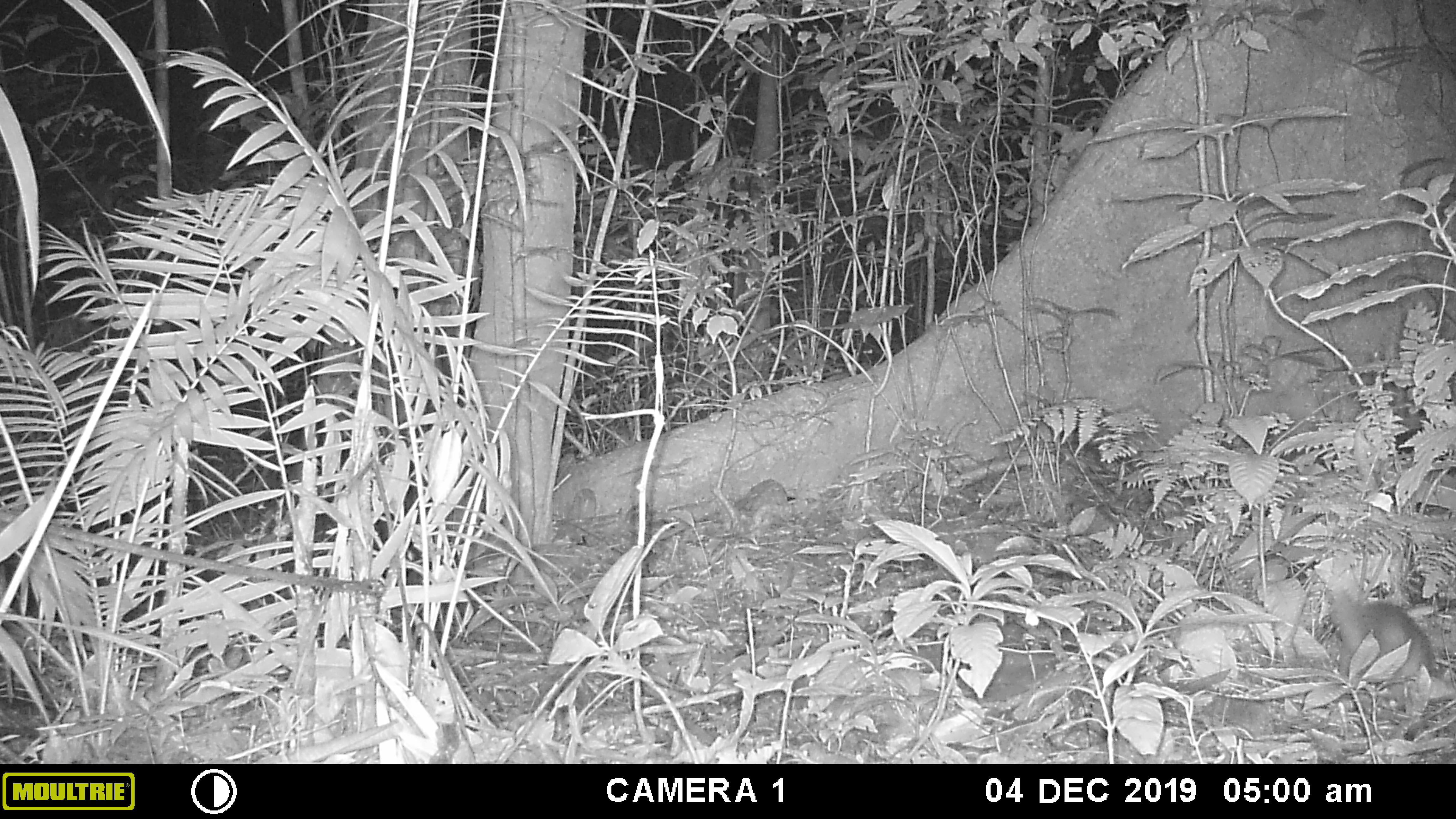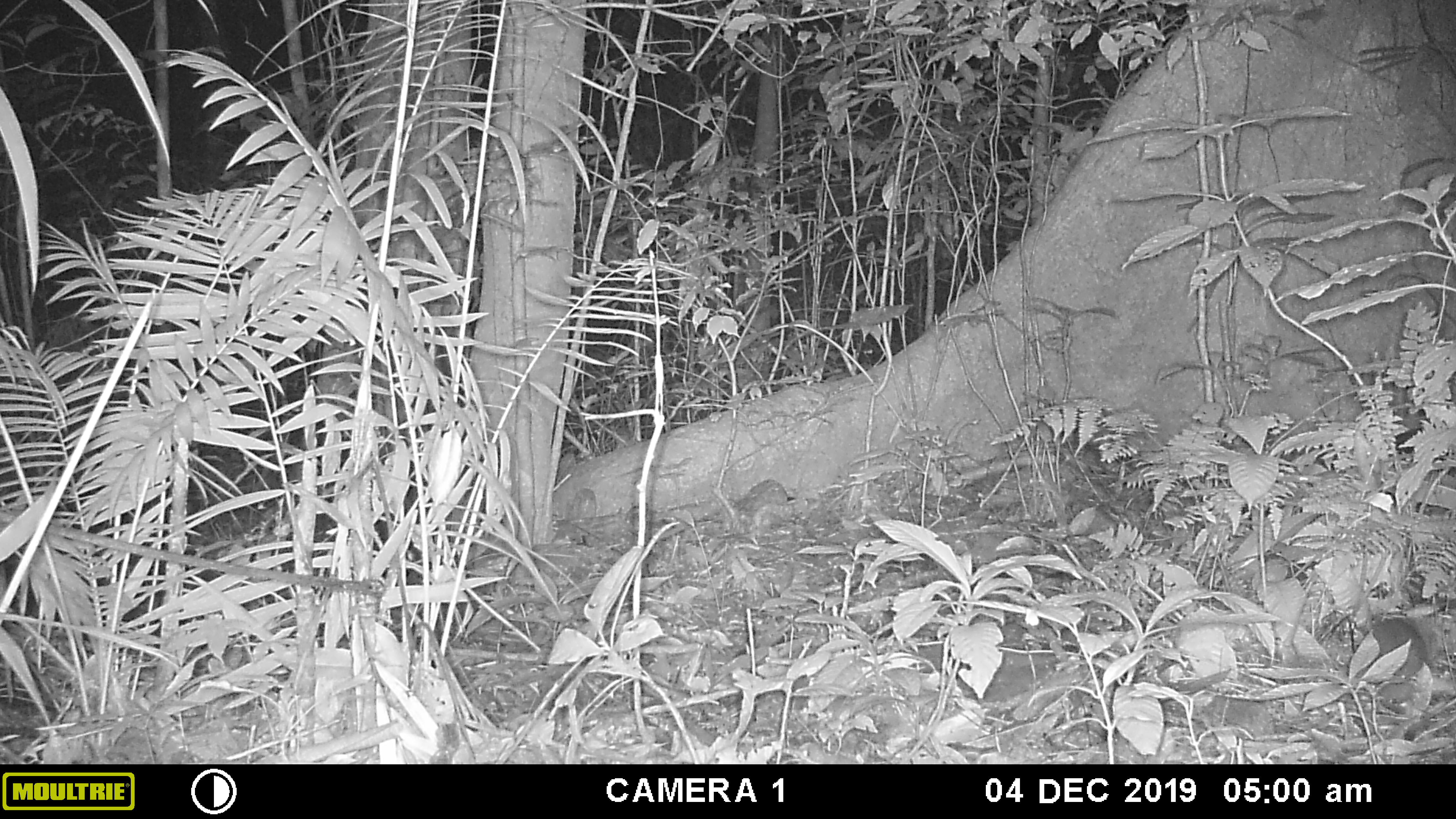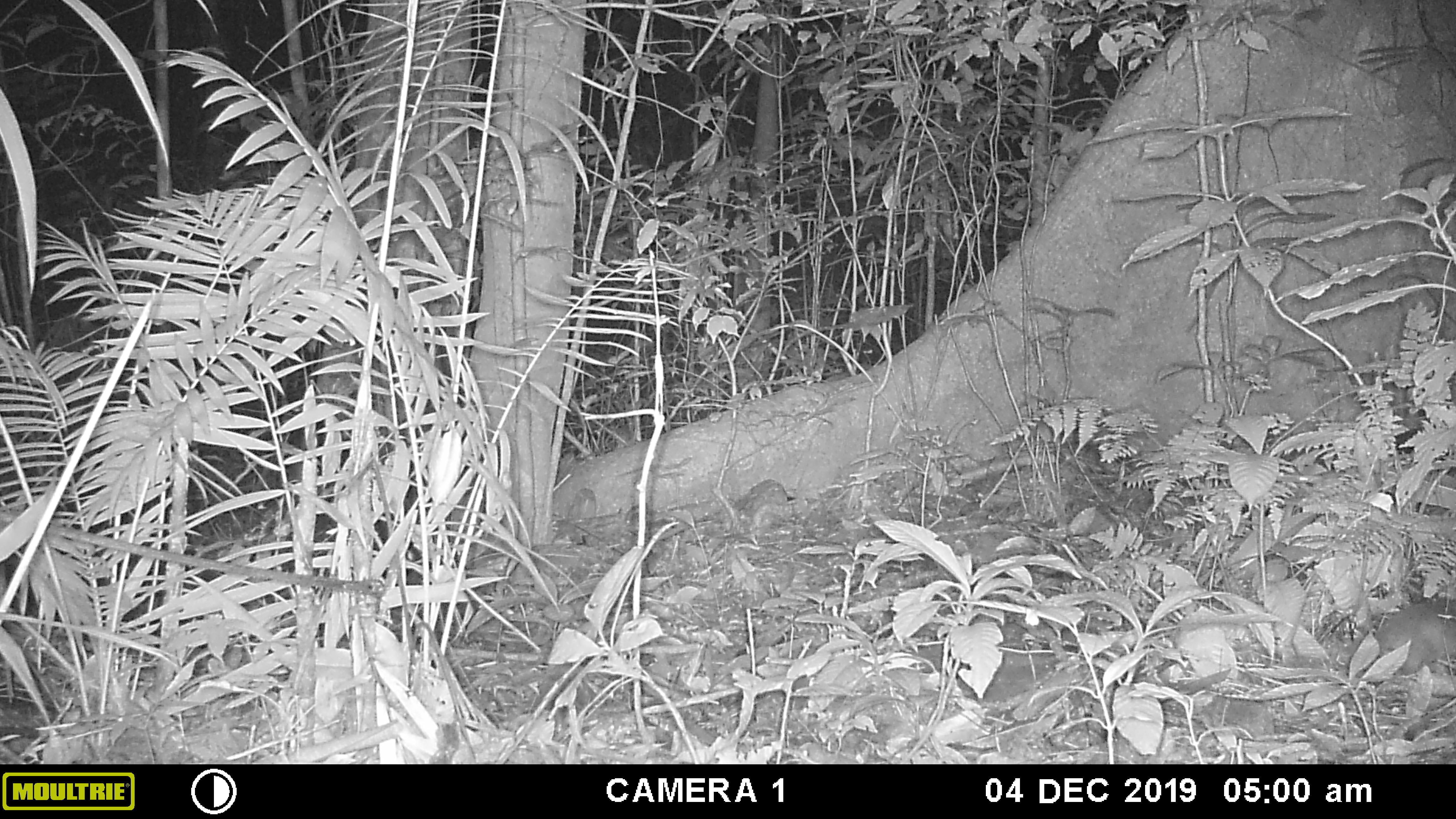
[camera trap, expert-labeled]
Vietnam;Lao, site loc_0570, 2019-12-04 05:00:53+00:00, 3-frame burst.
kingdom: Animalia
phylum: Chordata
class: Mammalia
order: Carnivora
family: Mustelidae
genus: Melogale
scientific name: Melogale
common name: ferret badger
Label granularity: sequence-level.